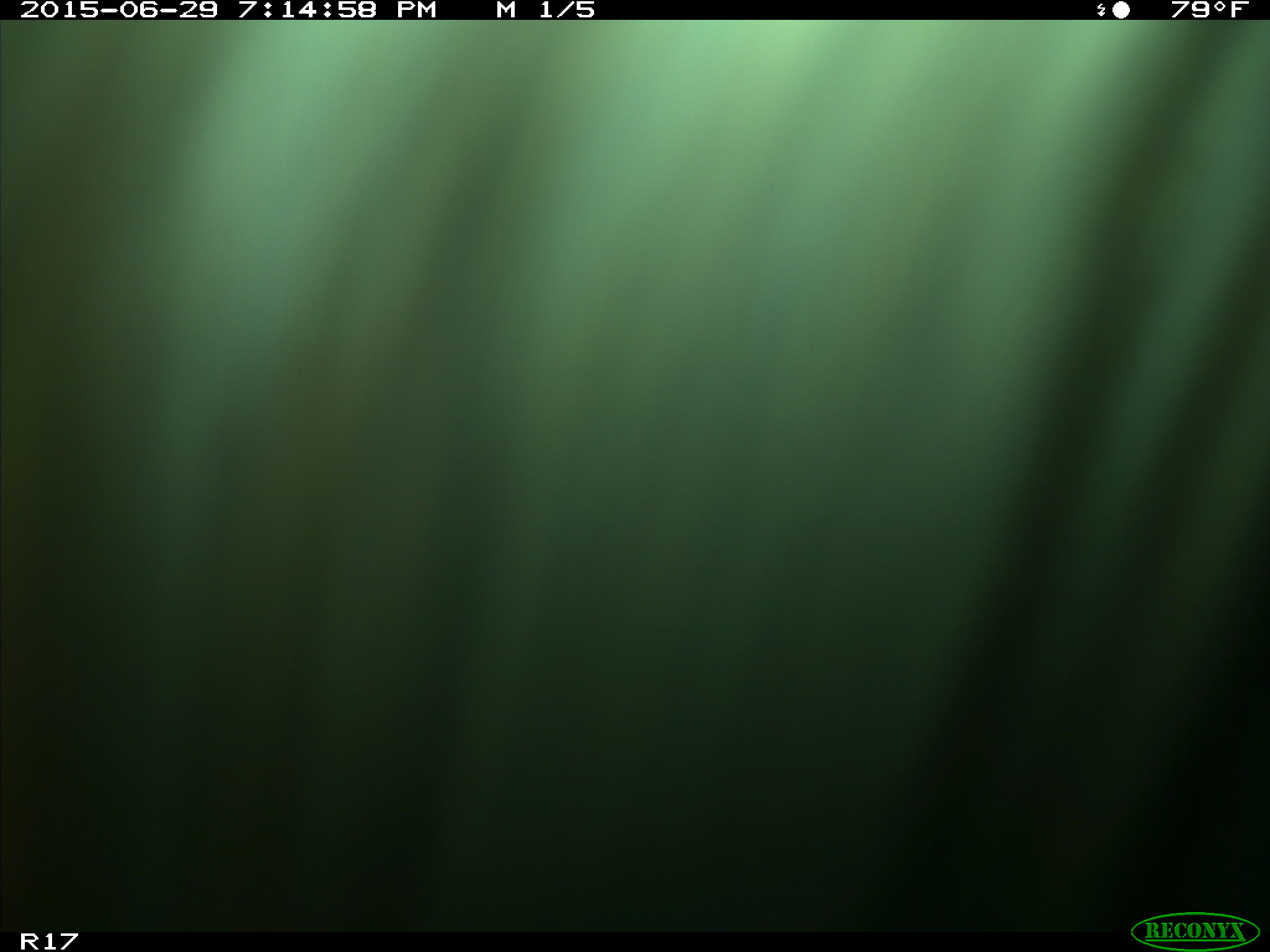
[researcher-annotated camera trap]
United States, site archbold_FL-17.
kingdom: Animalia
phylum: Chordata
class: Mammalia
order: Artiodactyla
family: Bovidae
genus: Bos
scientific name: Bos taurus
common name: domestic cow